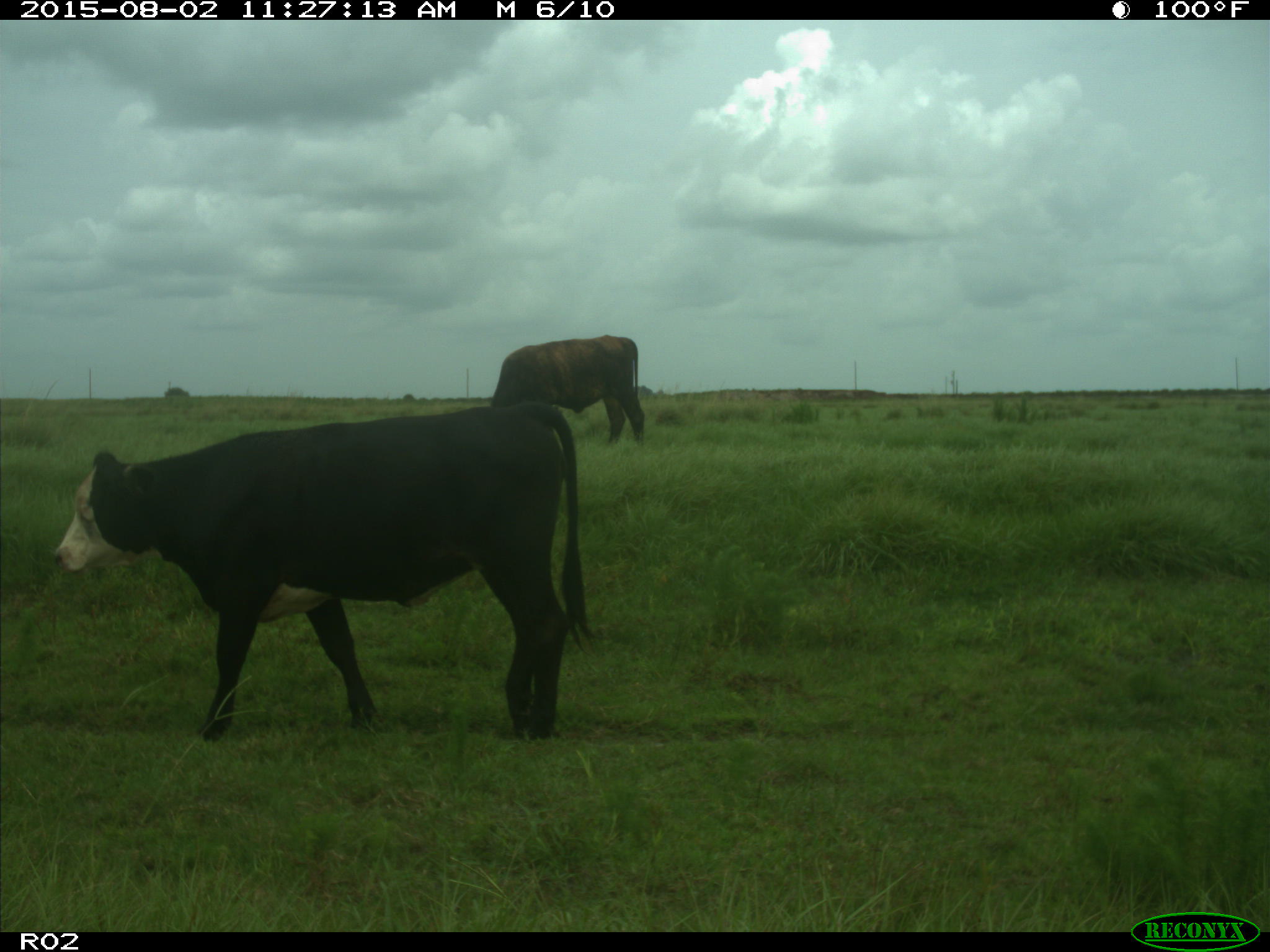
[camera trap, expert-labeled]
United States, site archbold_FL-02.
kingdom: Animalia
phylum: Chordata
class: Mammalia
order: Artiodactyla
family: Bovidae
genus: Bos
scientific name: Bos taurus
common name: domestic cow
Bos taurus (domestic cow).